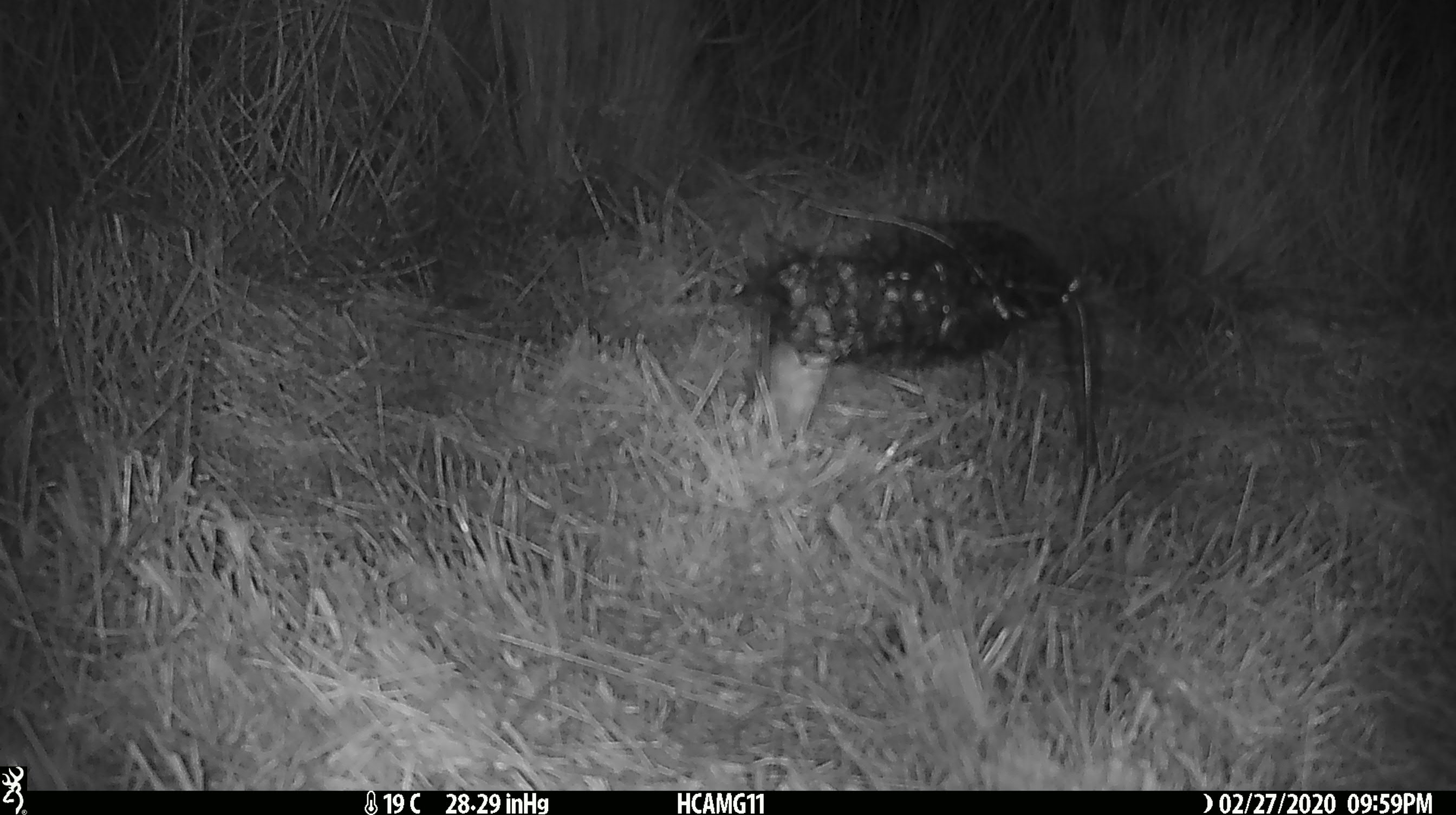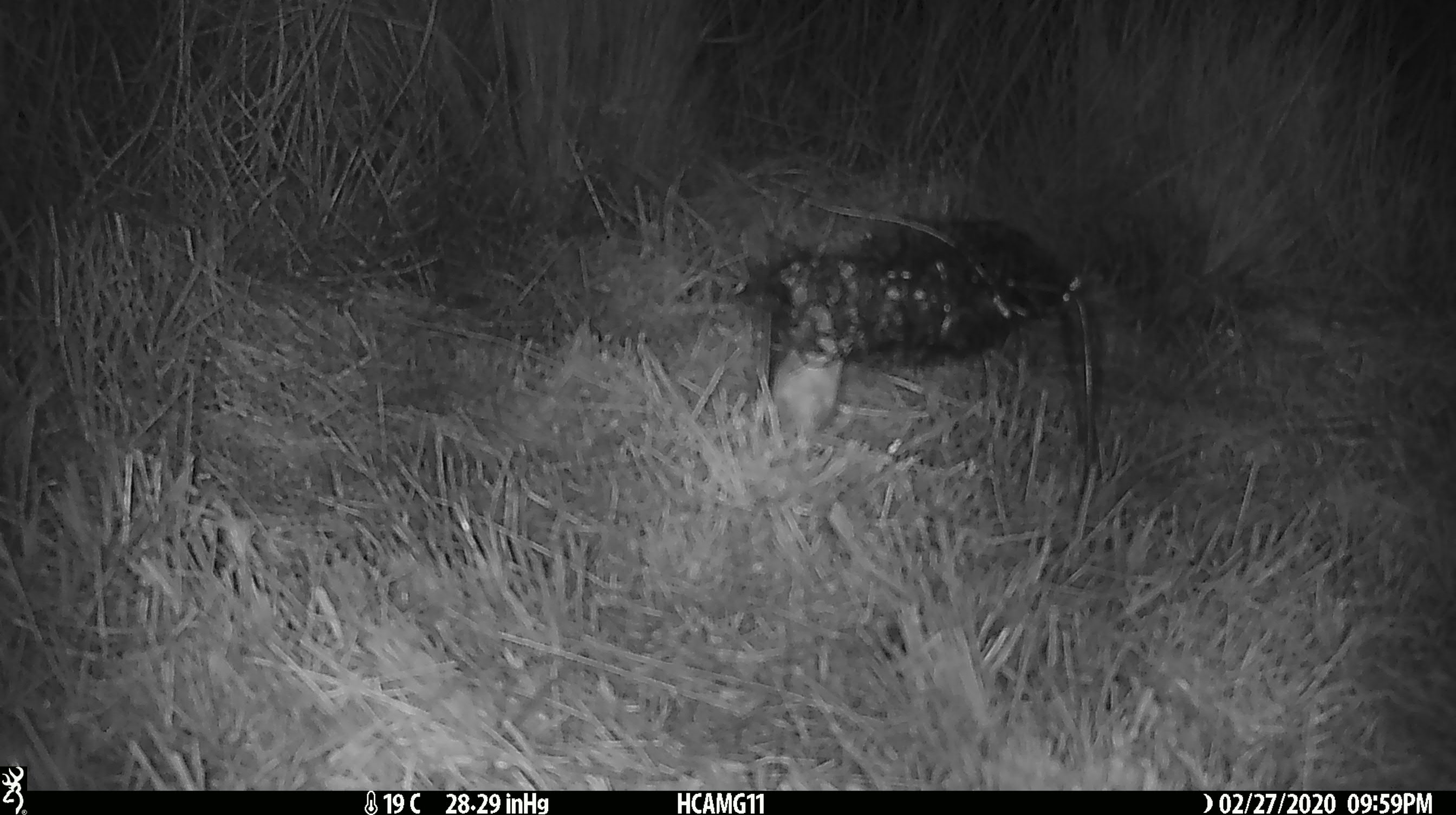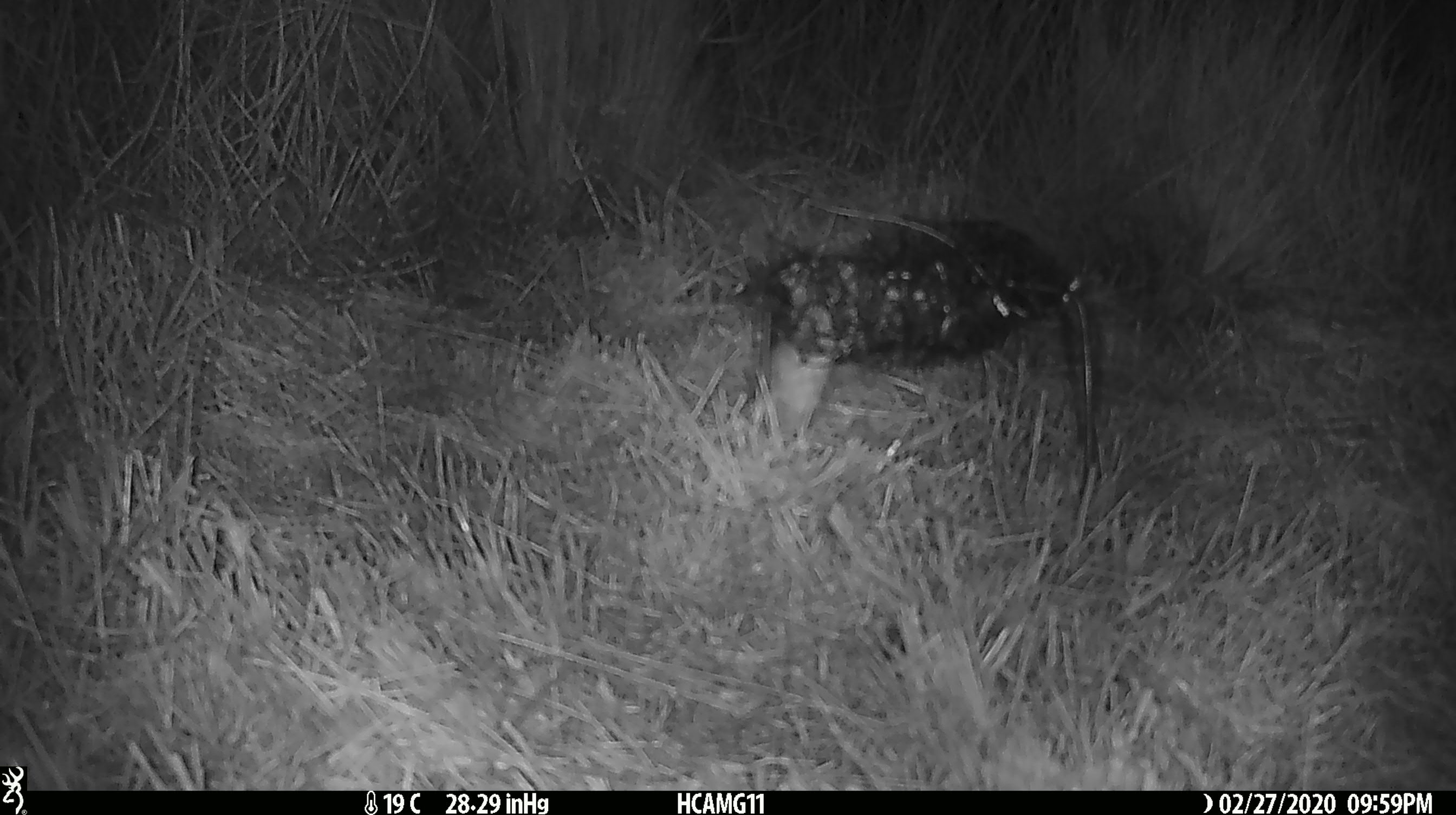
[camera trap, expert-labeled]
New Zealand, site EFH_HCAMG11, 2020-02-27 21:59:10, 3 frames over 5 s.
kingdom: Animalia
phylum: Chordata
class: Mammalia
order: Rodentia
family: Muridae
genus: Mus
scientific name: Mus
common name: mouse